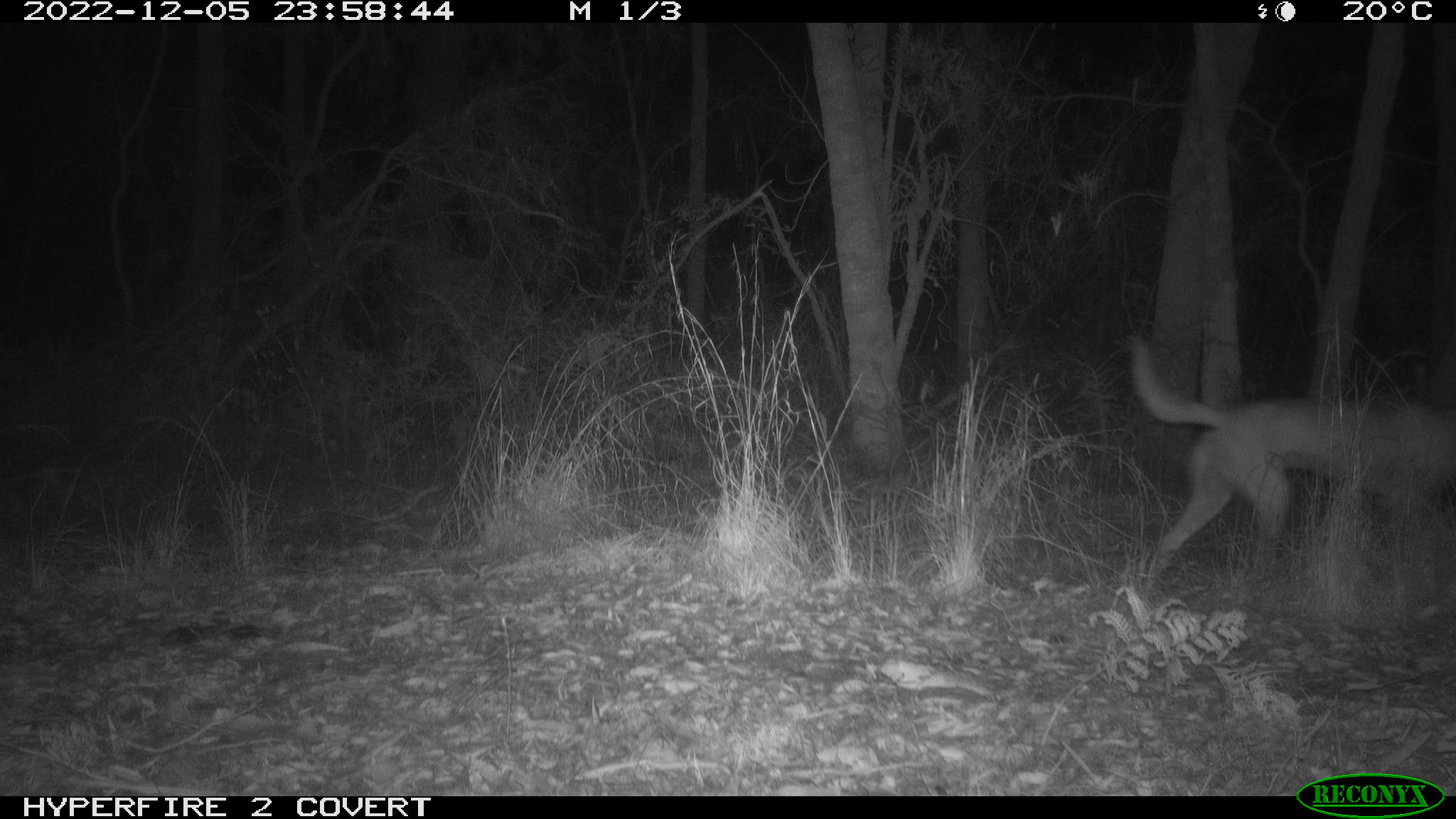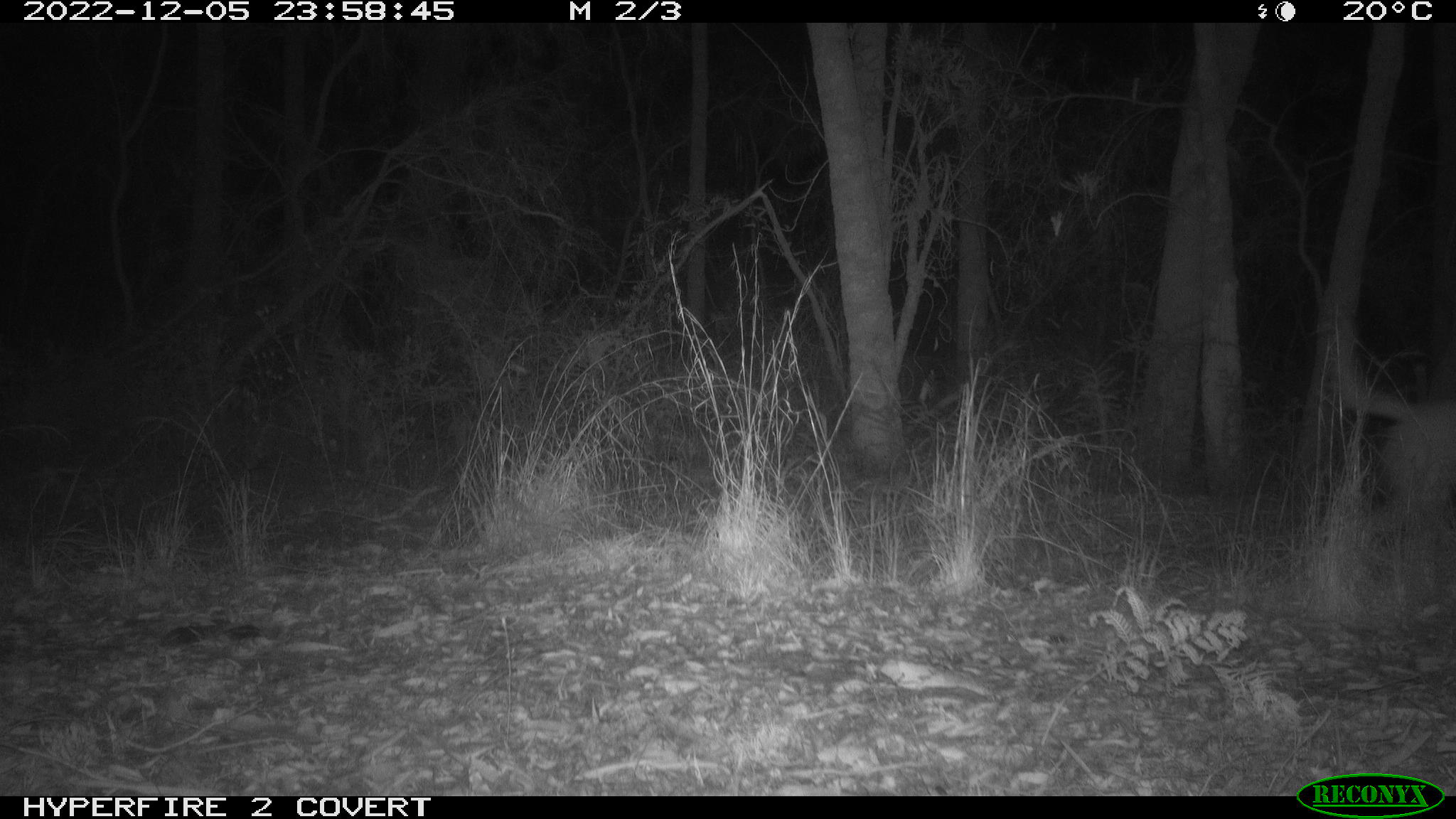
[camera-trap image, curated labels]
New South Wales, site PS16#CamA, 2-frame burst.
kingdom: Animalia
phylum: Chordata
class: Mammalia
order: Carnivora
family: Canidae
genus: Canis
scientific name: Canis familiaris dingo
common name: dingo